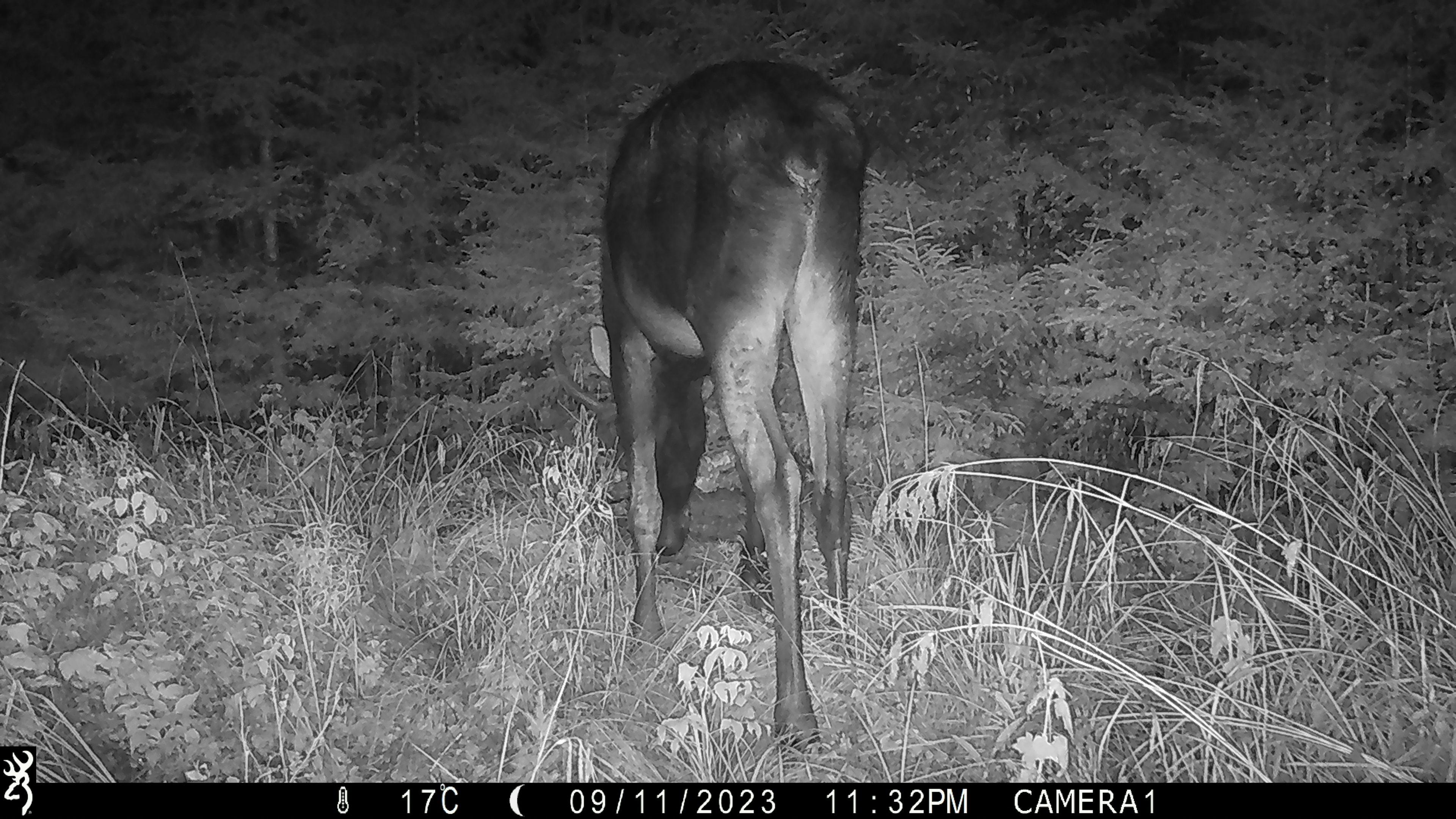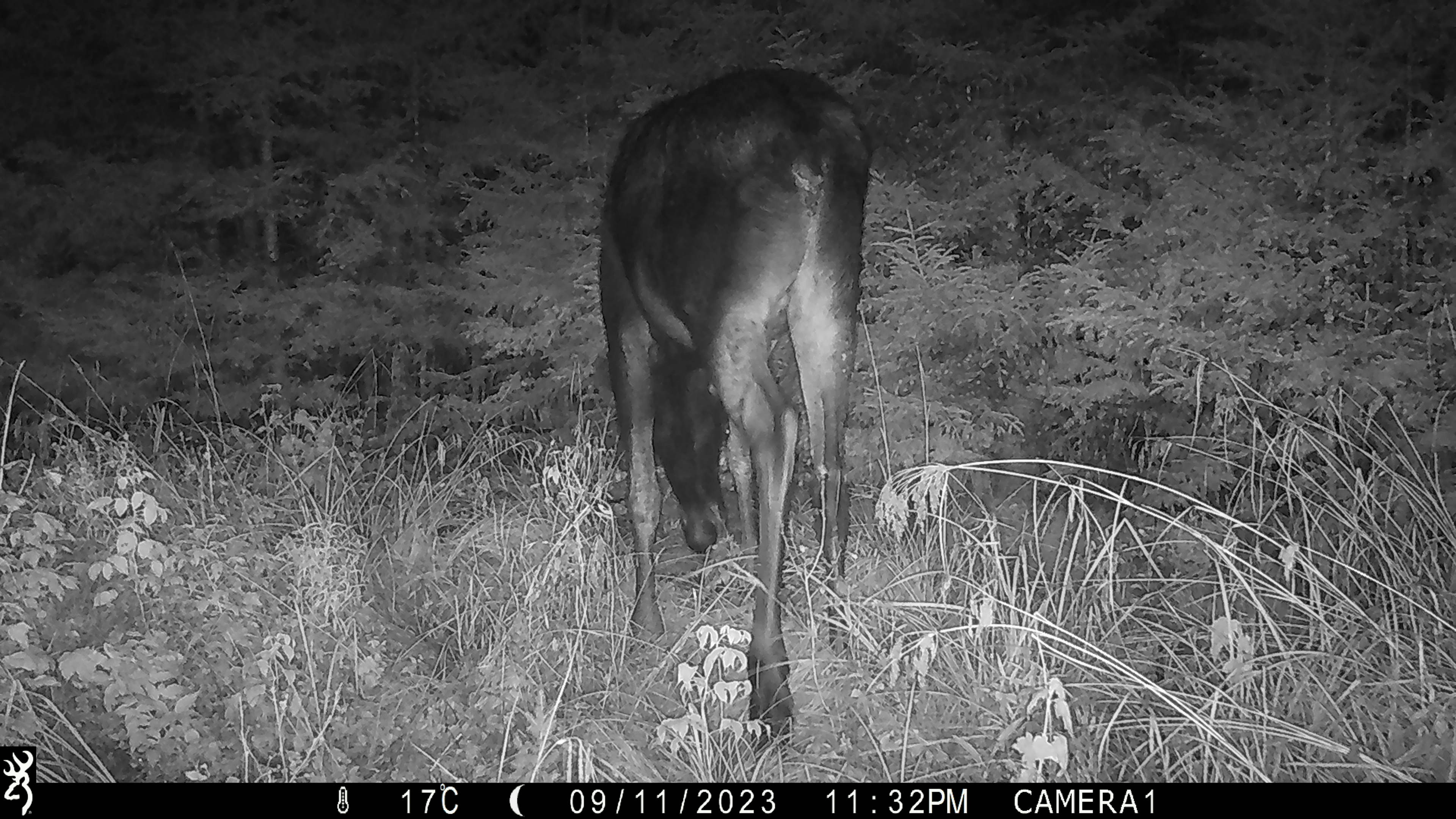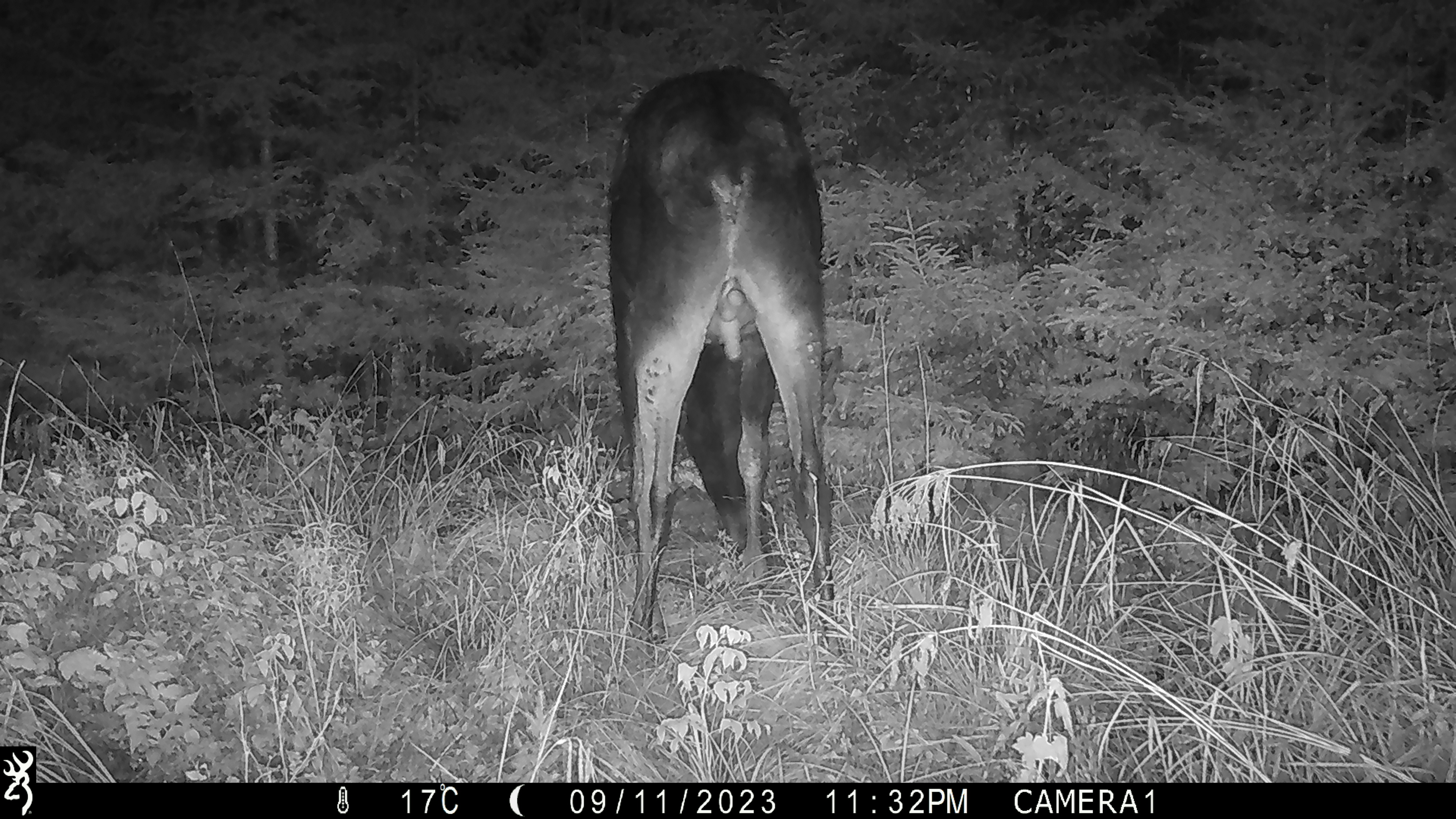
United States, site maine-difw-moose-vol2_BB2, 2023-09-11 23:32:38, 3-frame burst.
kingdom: Animalia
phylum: Chordata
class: Mammalia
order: Artiodactyla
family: Cervidae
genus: Alces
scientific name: Alces alces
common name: moose